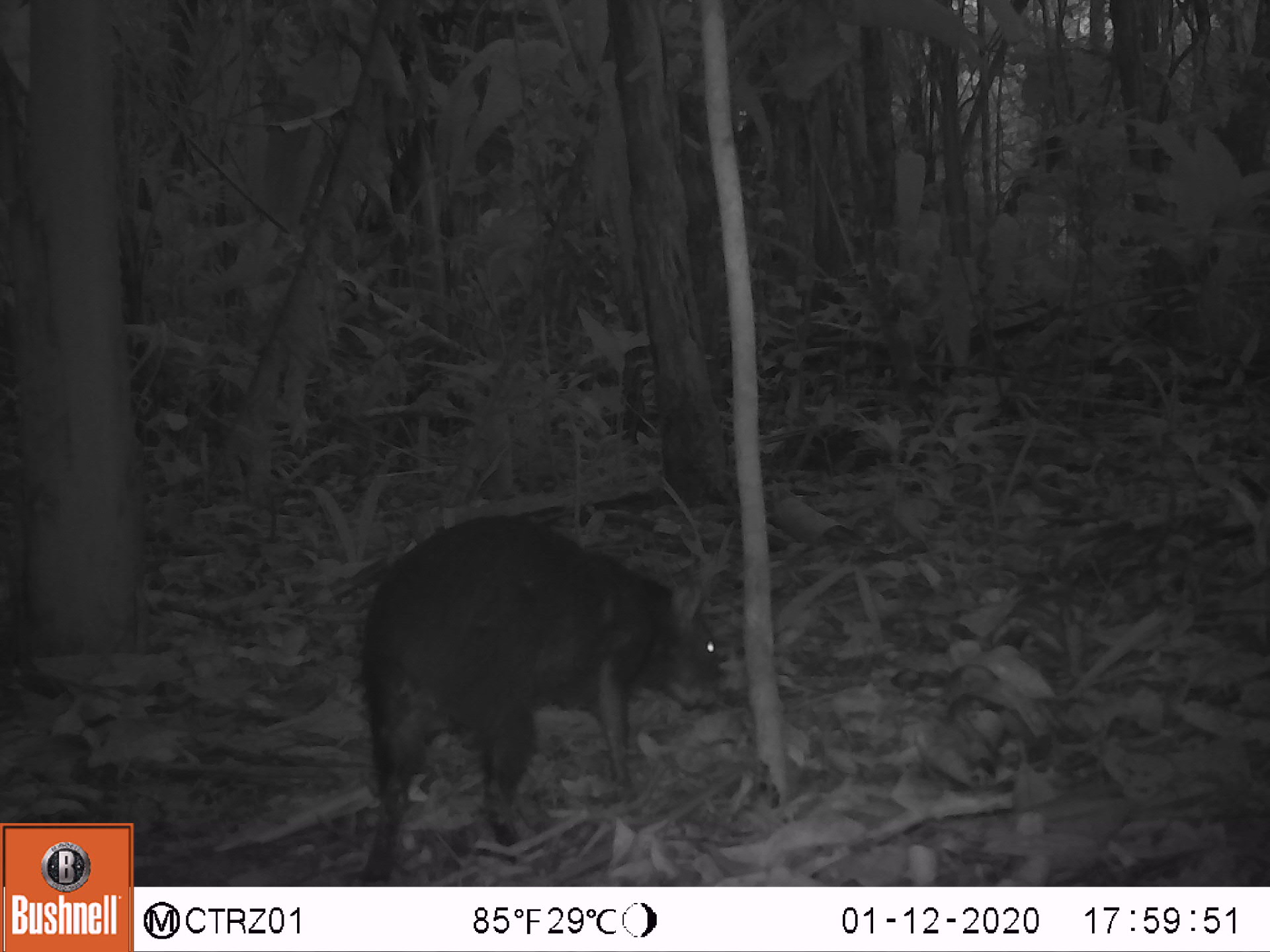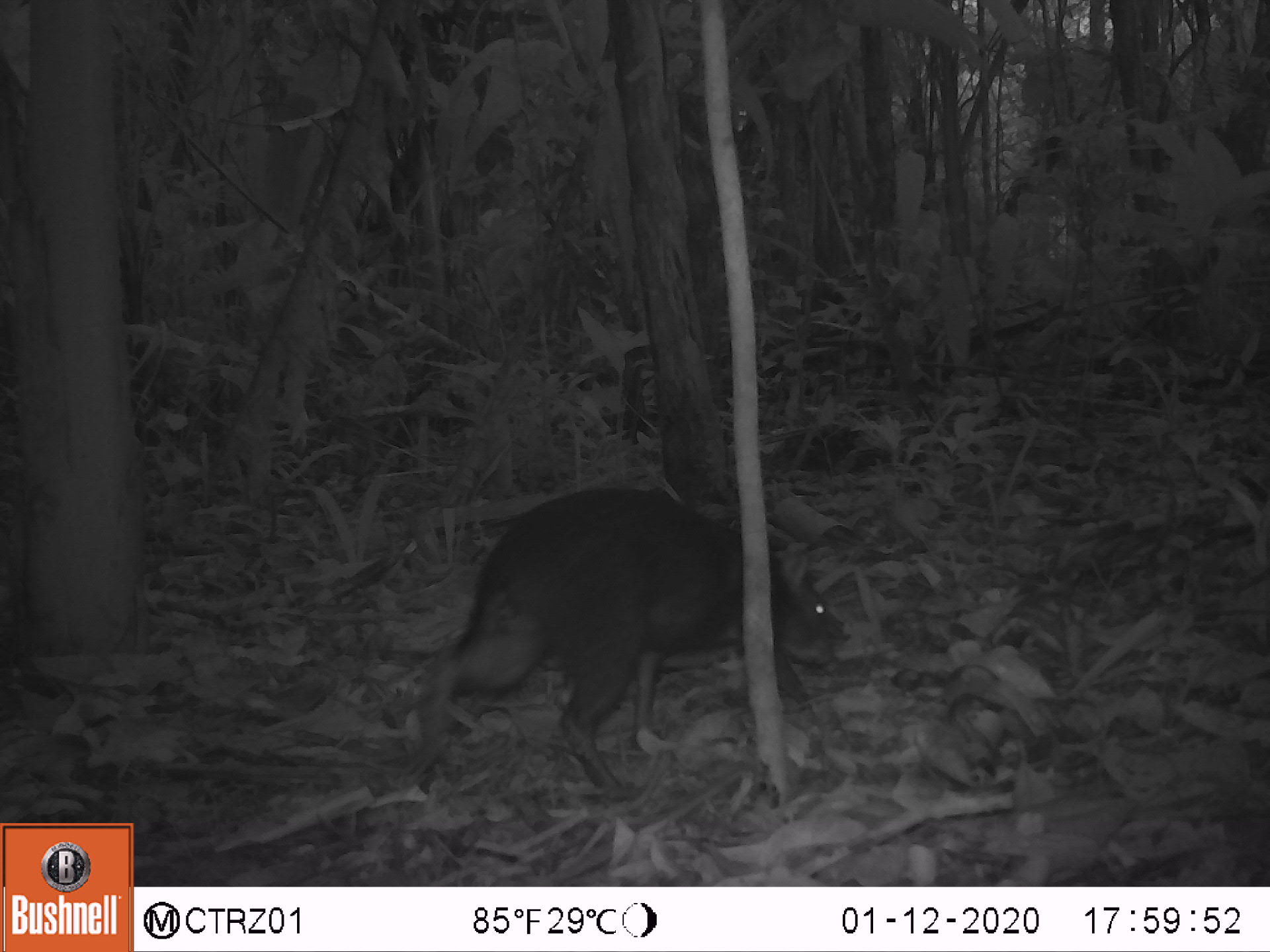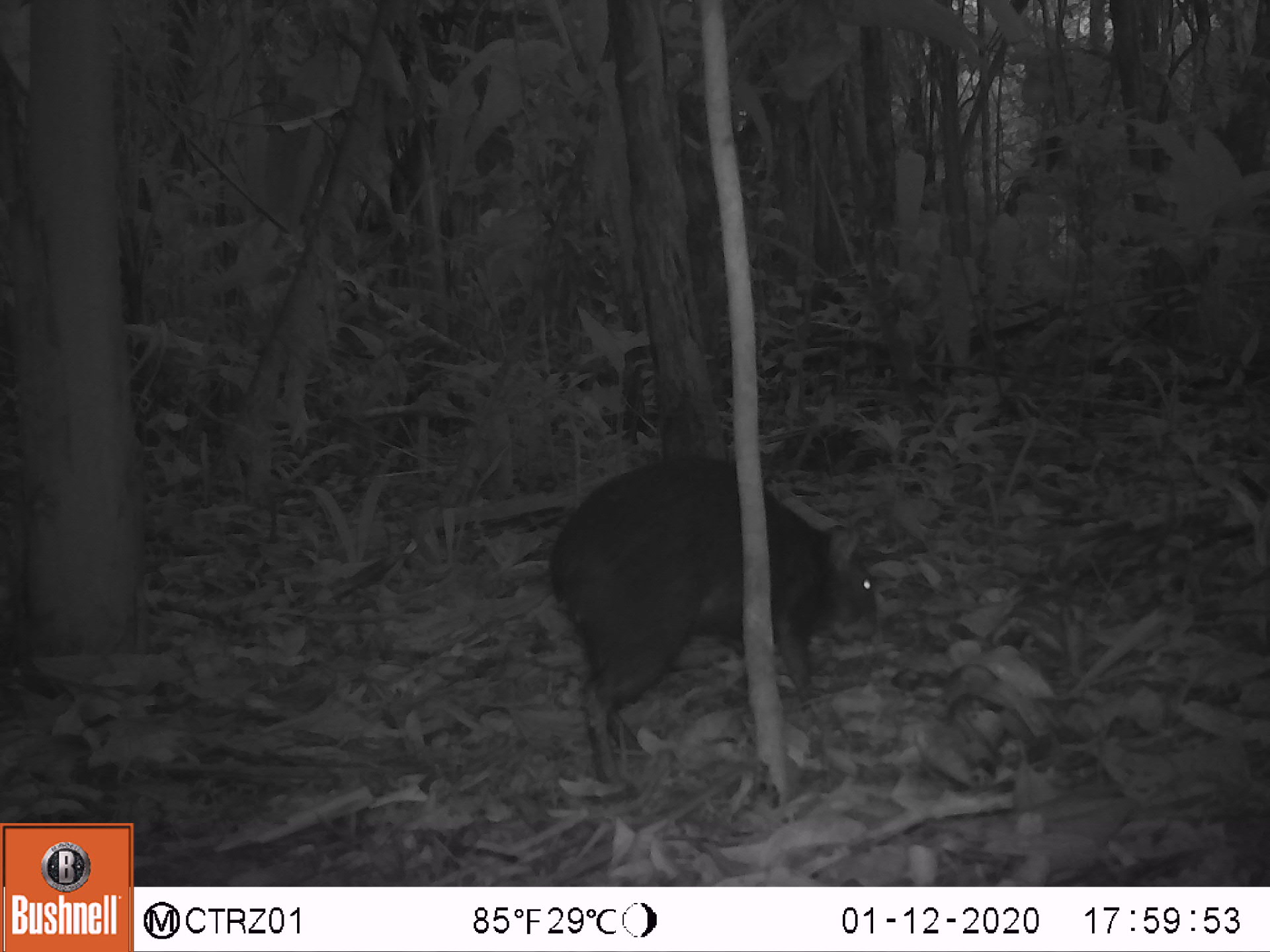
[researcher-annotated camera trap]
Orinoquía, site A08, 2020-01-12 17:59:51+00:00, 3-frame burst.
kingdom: Animalia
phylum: Chordata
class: Mammalia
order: Rodentia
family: Dasyproctidae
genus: Dasyprocta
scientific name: Dasyprocta fuliginosa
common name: black agouti